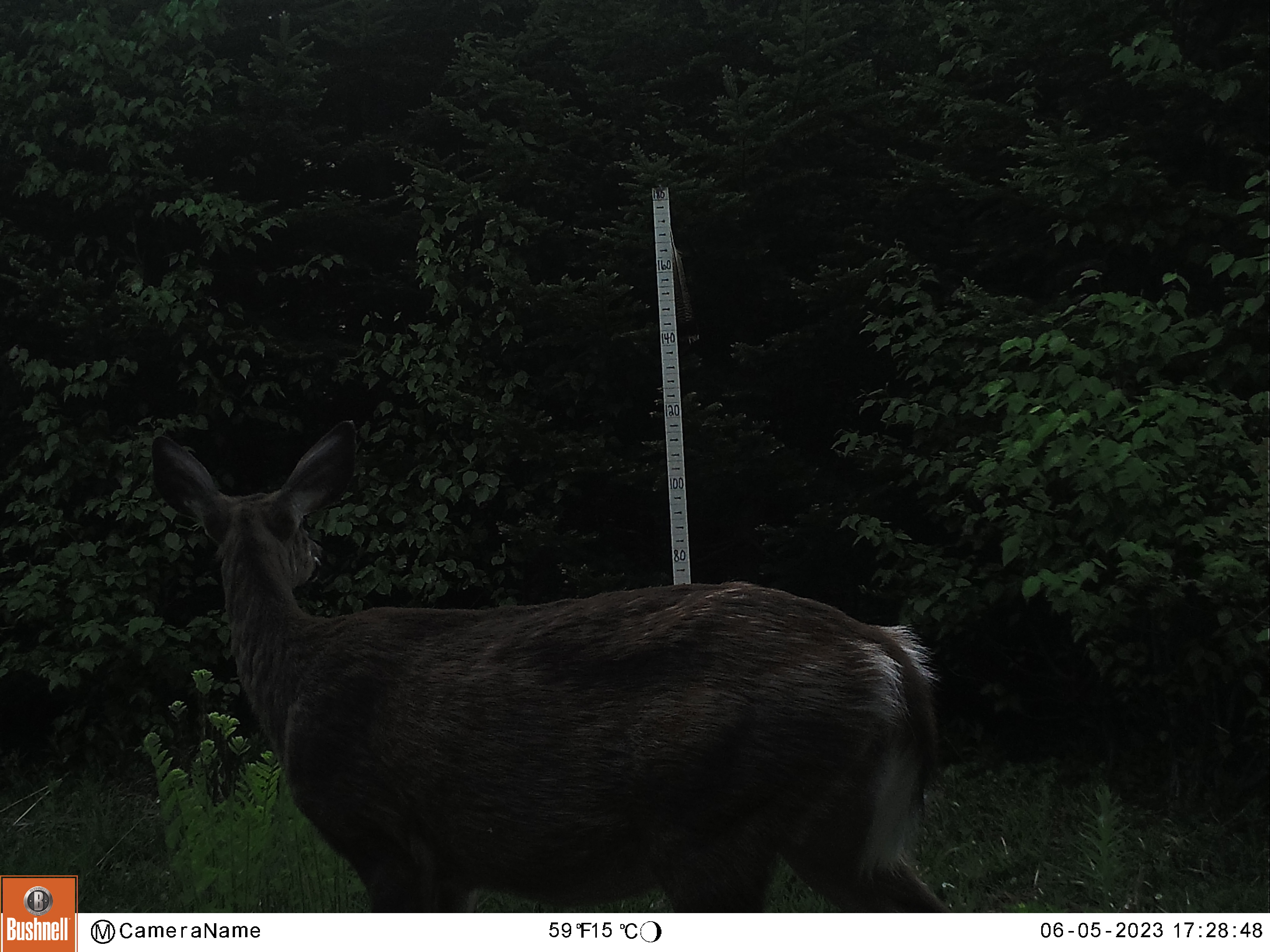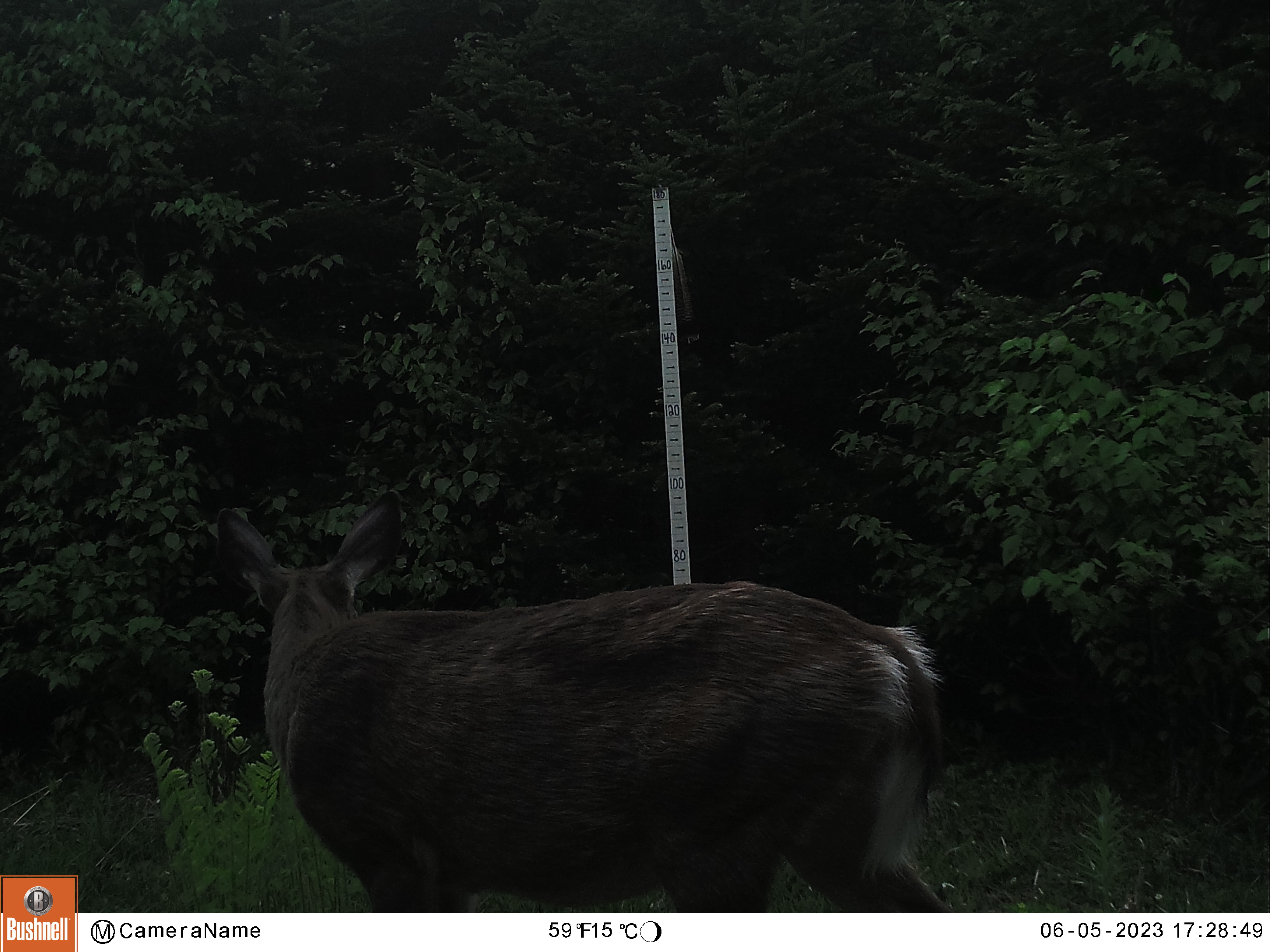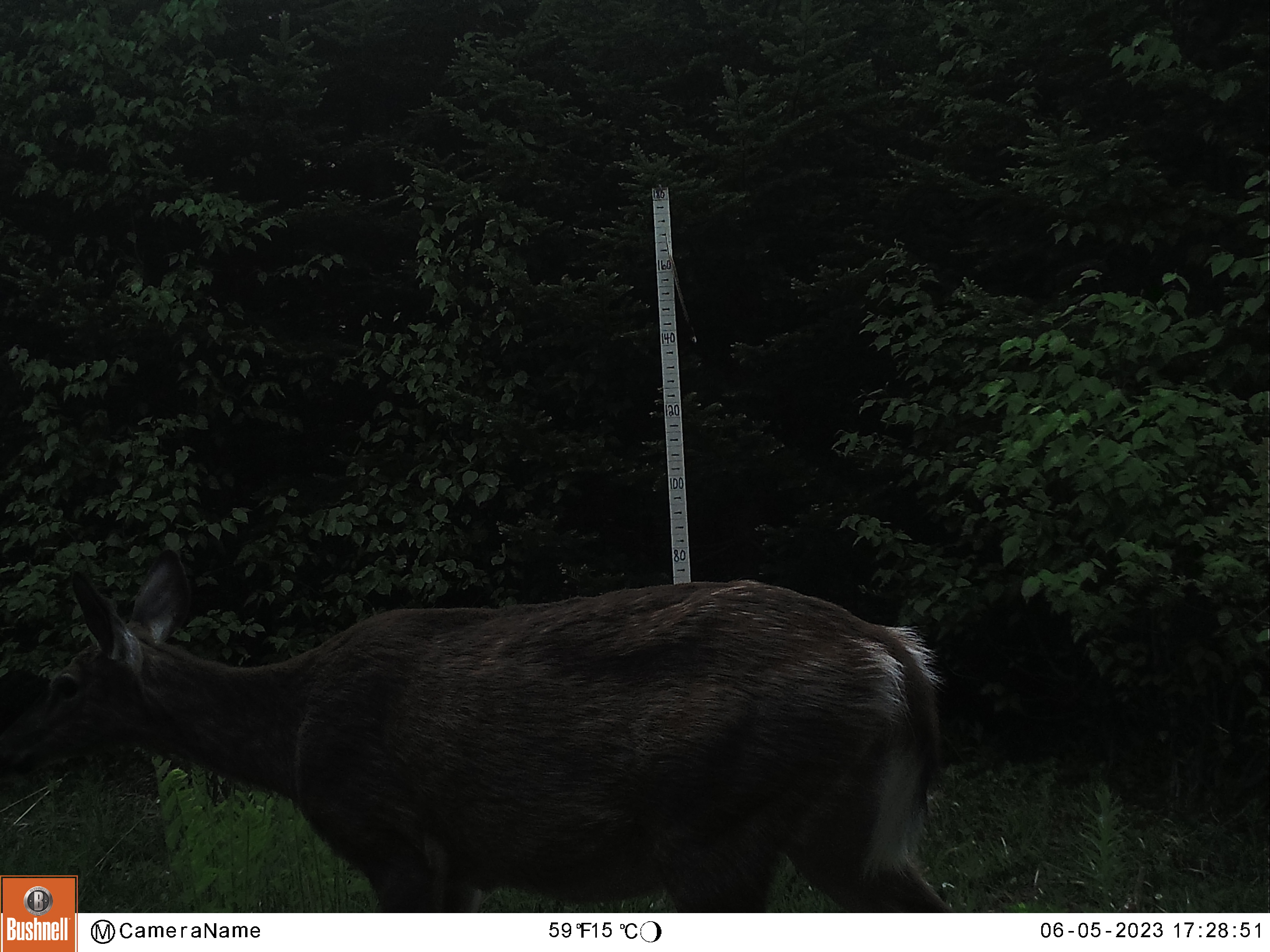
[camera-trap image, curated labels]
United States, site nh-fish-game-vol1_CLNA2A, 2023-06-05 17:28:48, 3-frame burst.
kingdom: Animalia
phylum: Chordata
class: Mammalia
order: Artiodactyla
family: Cervidae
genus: Odocoileus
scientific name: Odocoileus virginianus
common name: white-tailed deer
White-tailed deer (Odocoileus virginianus).